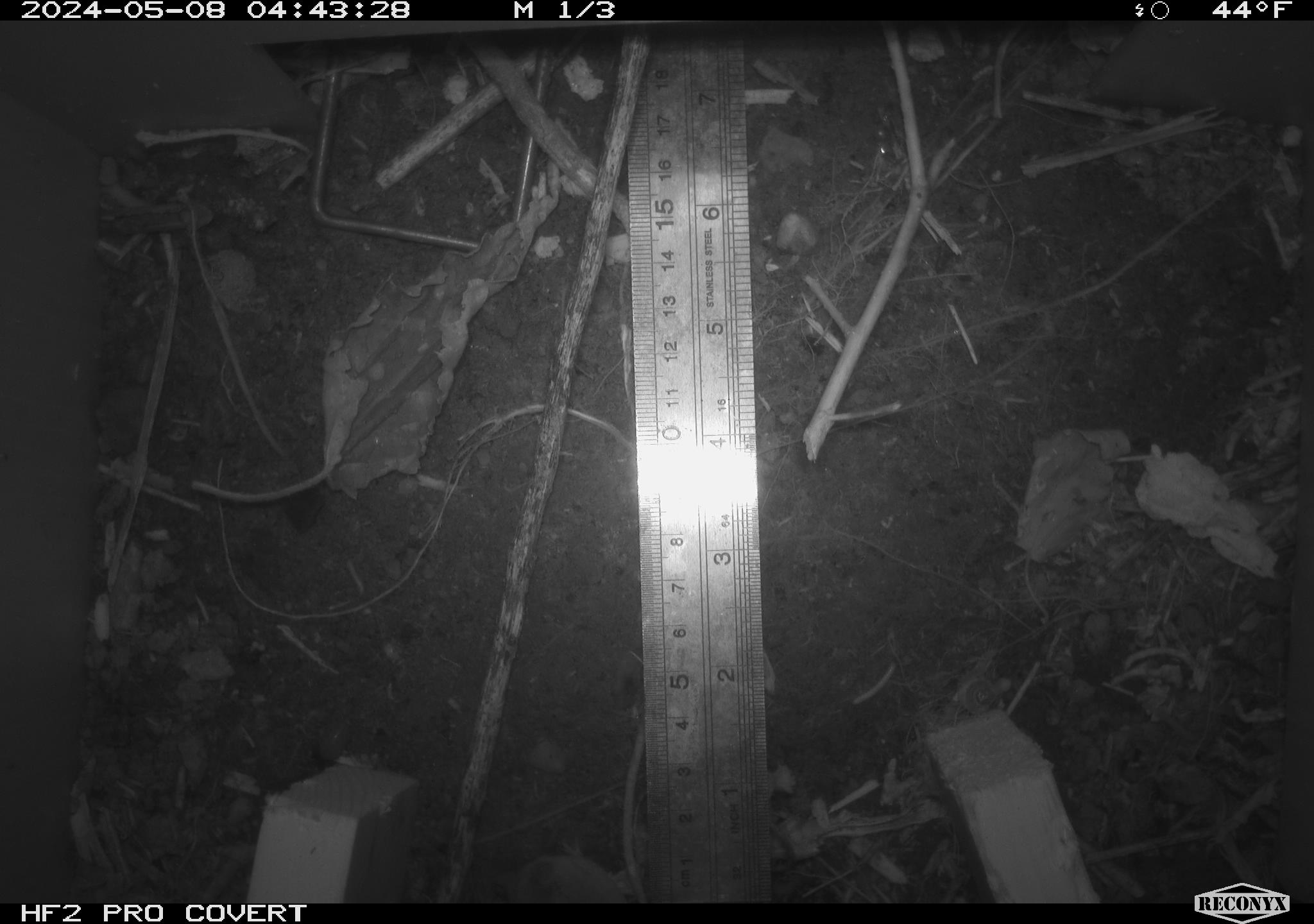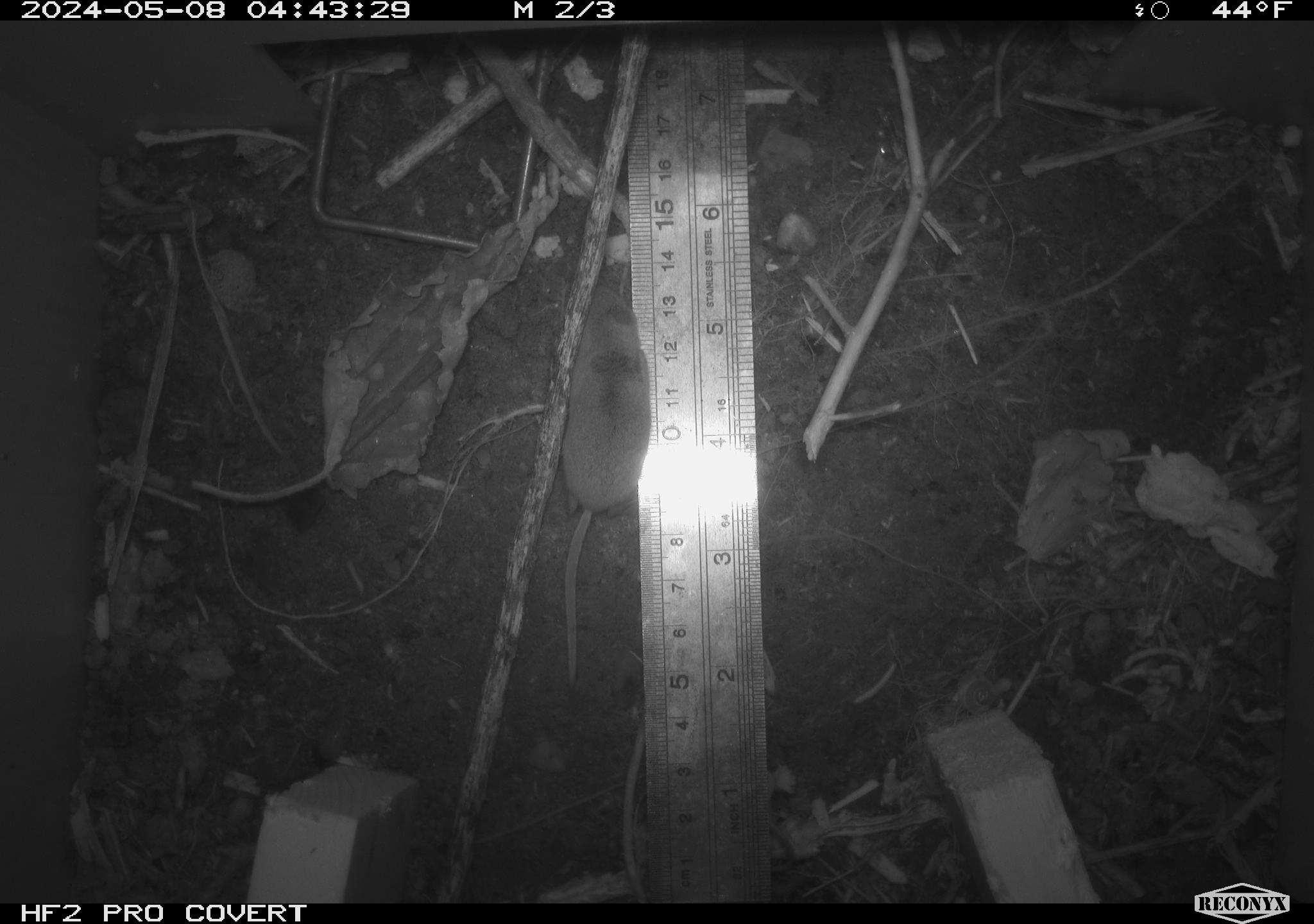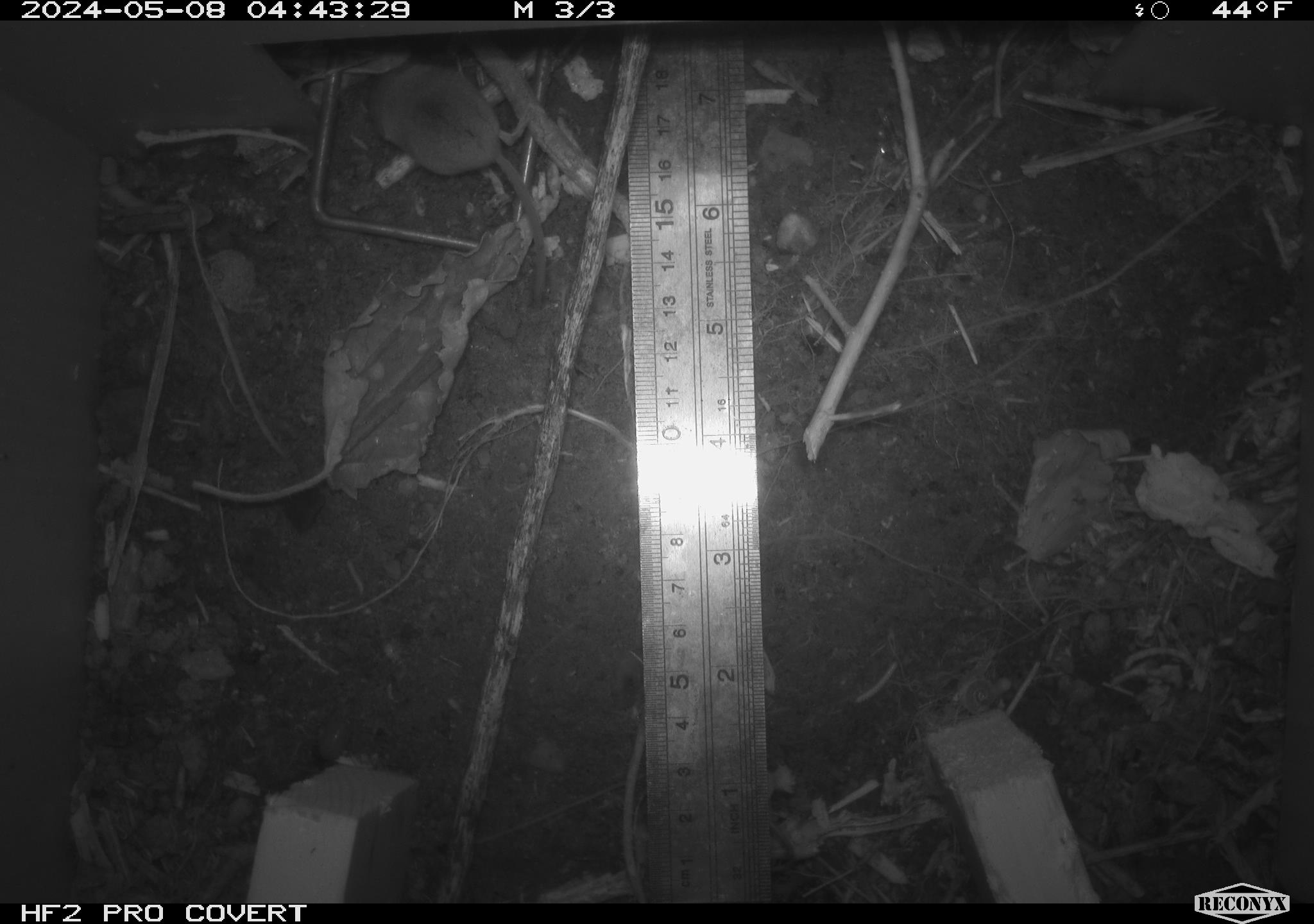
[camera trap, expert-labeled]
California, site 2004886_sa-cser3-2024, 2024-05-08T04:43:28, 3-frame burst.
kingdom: Animalia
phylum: Chordata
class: Mammalia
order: Rodentia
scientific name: Rodentia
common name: rodent